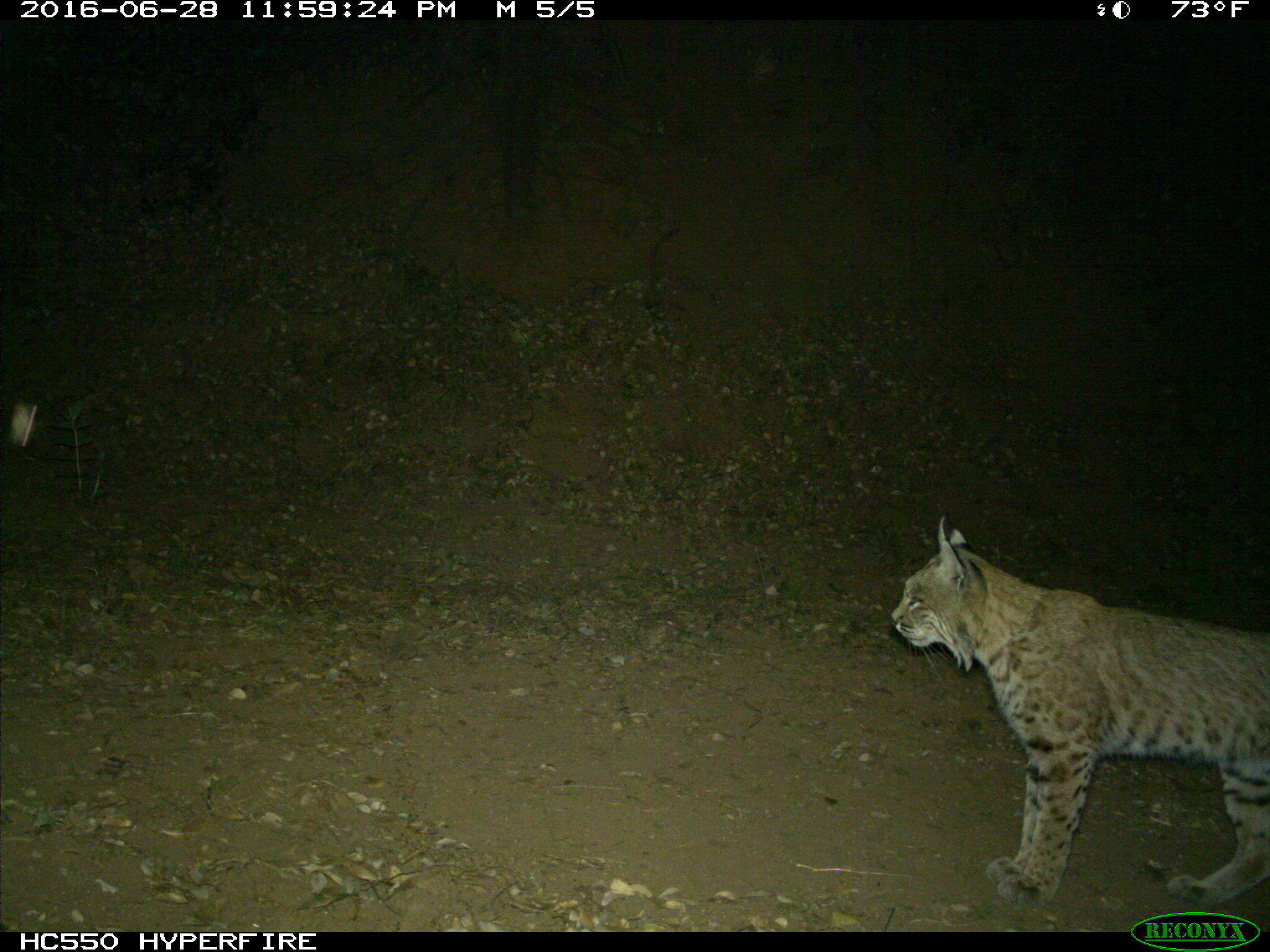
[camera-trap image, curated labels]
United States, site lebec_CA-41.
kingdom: Animalia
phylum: Chordata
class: Mammalia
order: Carnivora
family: Felidae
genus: Lynx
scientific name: Lynx rufus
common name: bobcat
Lynx rufus (bobcat).